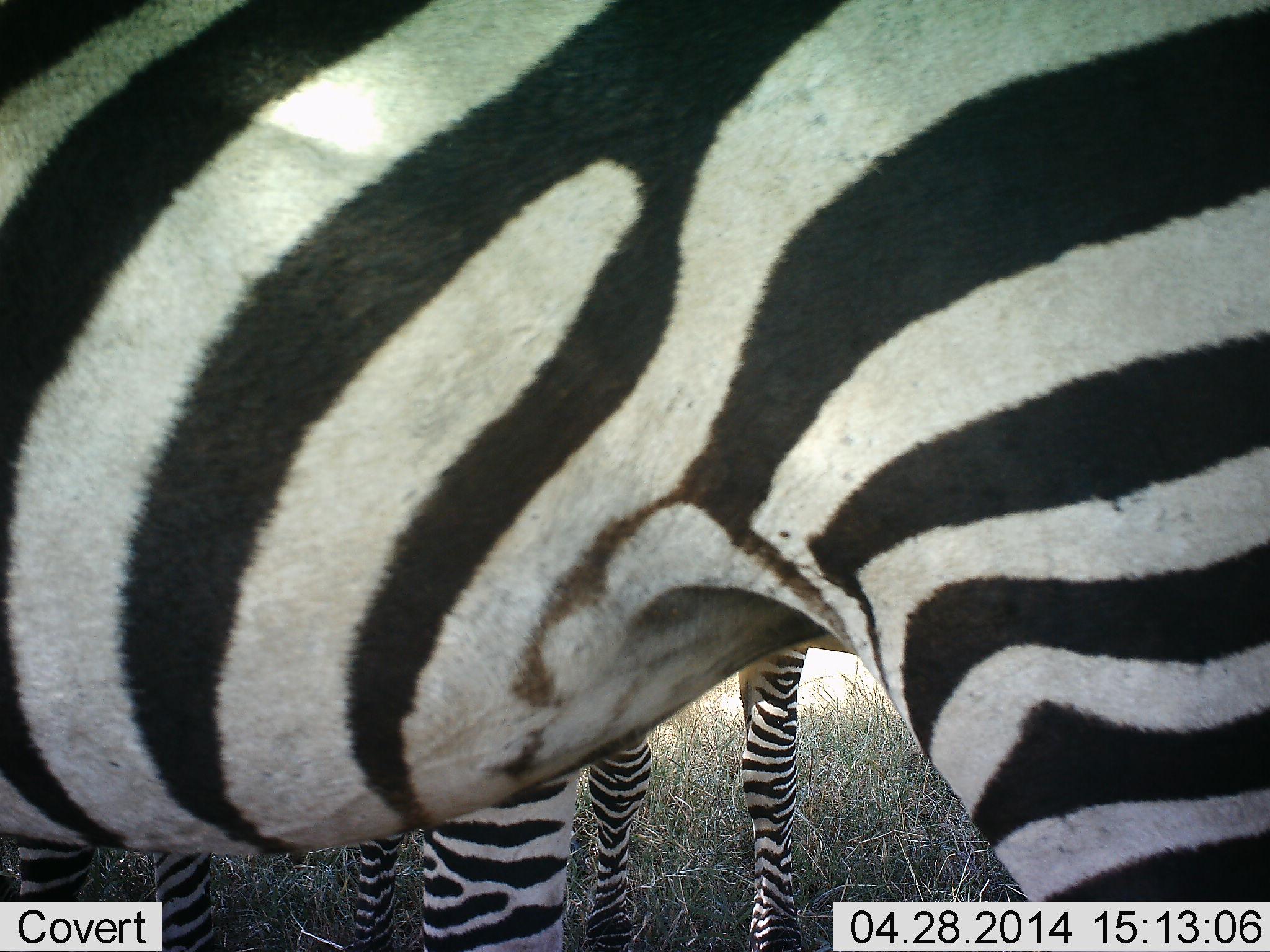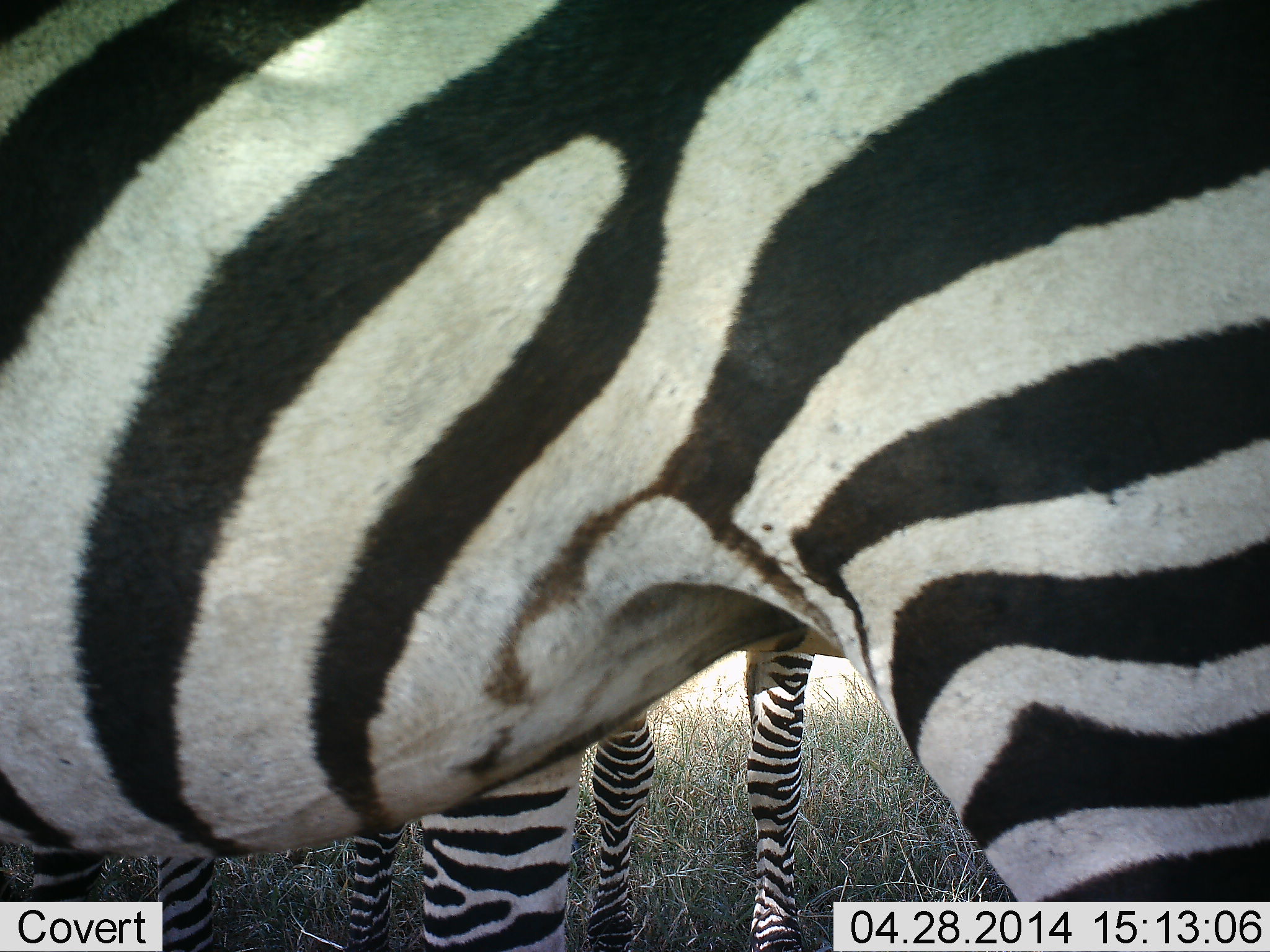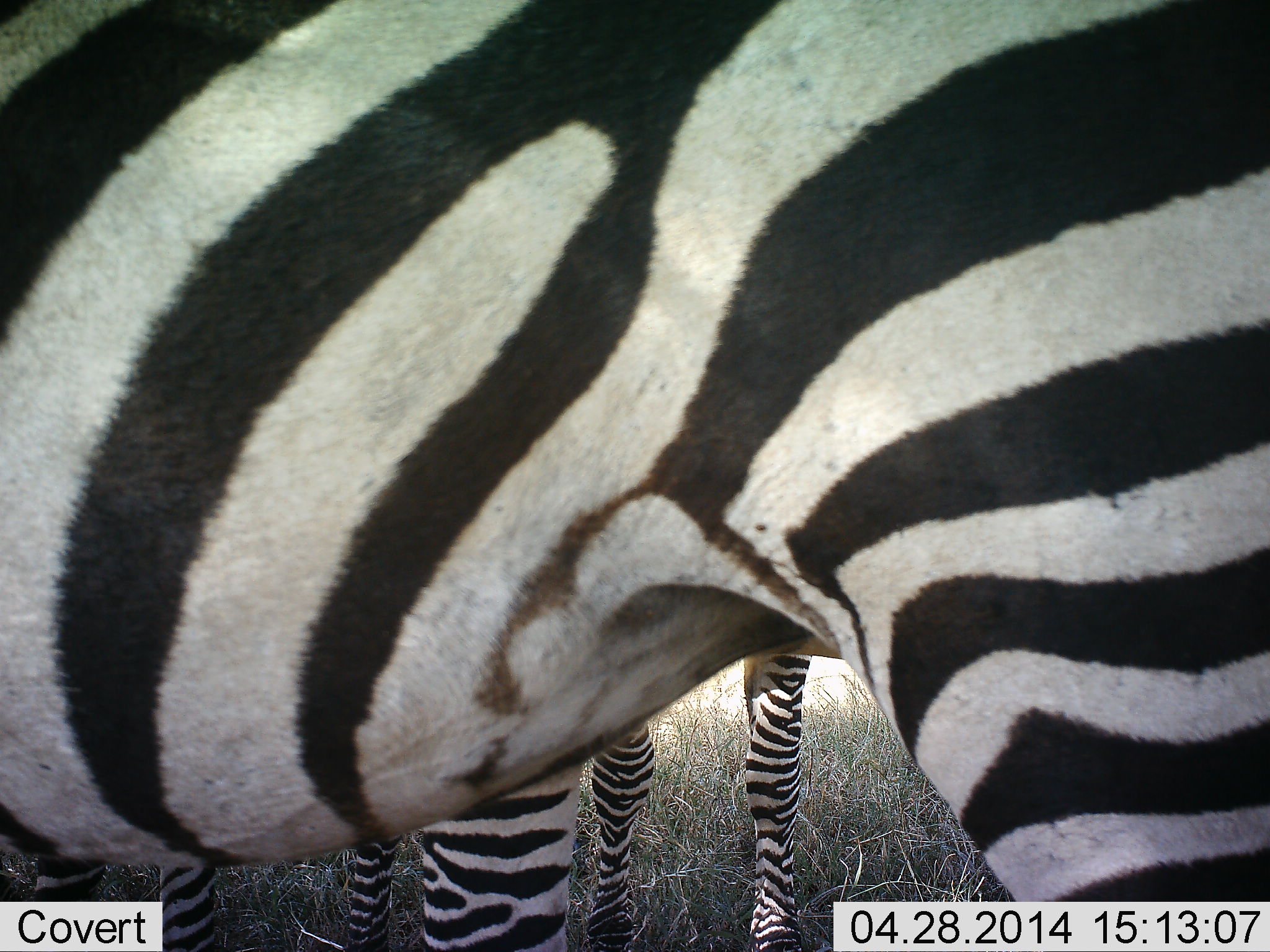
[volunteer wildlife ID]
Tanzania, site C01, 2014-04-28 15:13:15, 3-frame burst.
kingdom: Animalia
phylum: Chordata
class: Mammalia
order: Perissodactyla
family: Equidae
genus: Equus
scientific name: Equus quagga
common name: plains zebra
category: zebra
Zebra (plains zebra) (Equus quagga), count 2. Behavior (volunteer vote fractions): standing 100%, resting 0%, moving 0%, interacting 0%. Young present (vote fraction): 10%. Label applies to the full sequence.